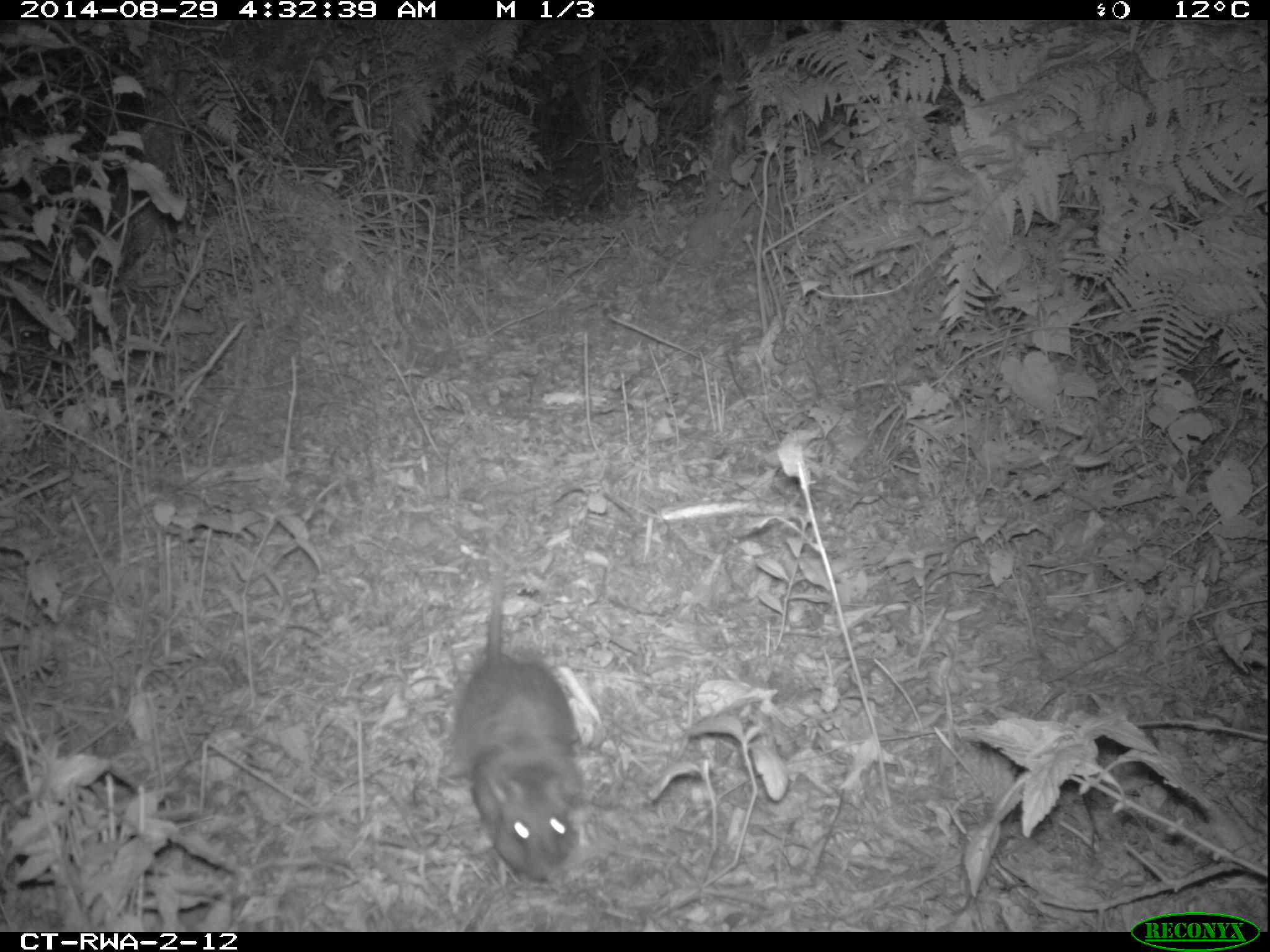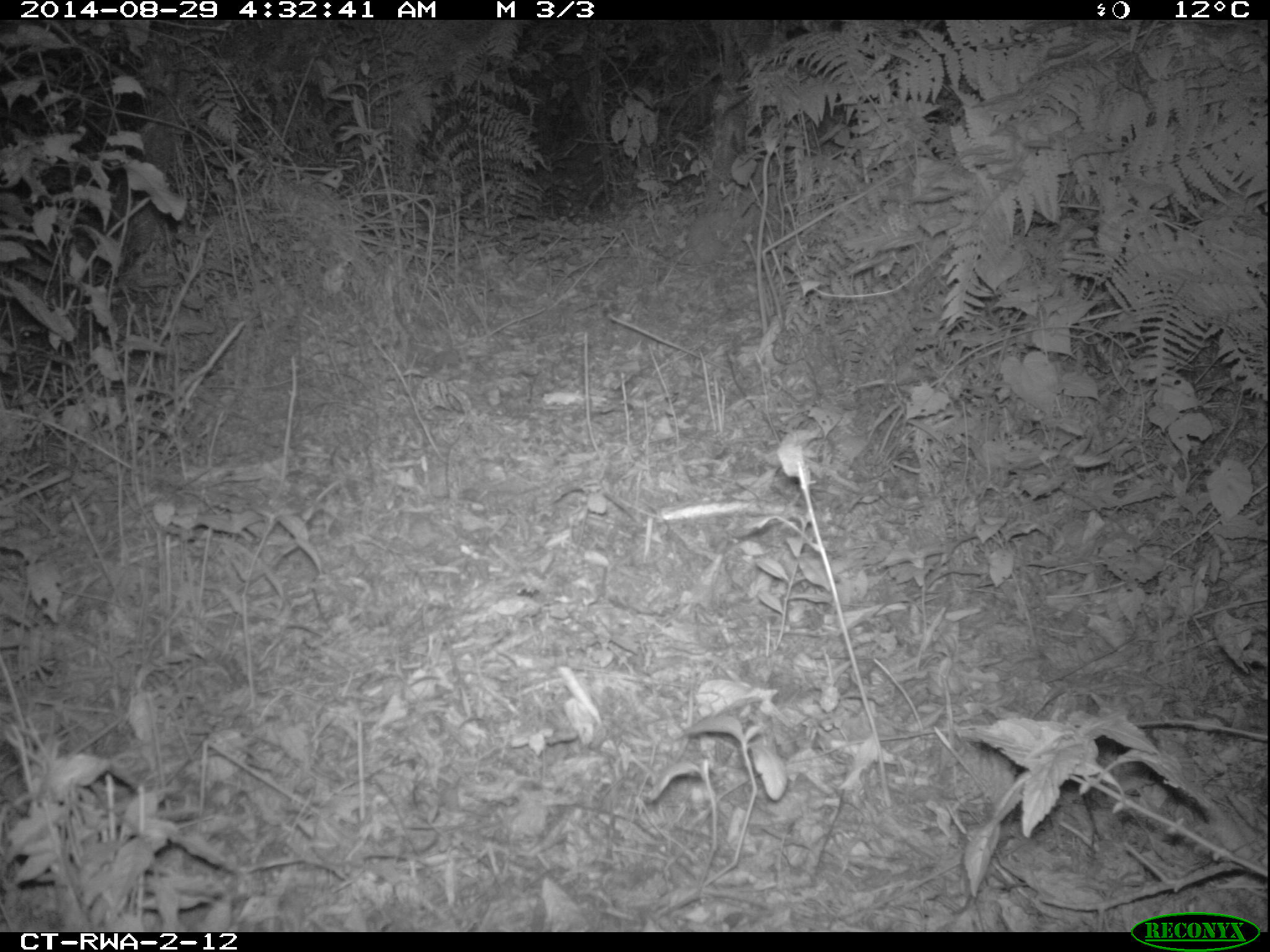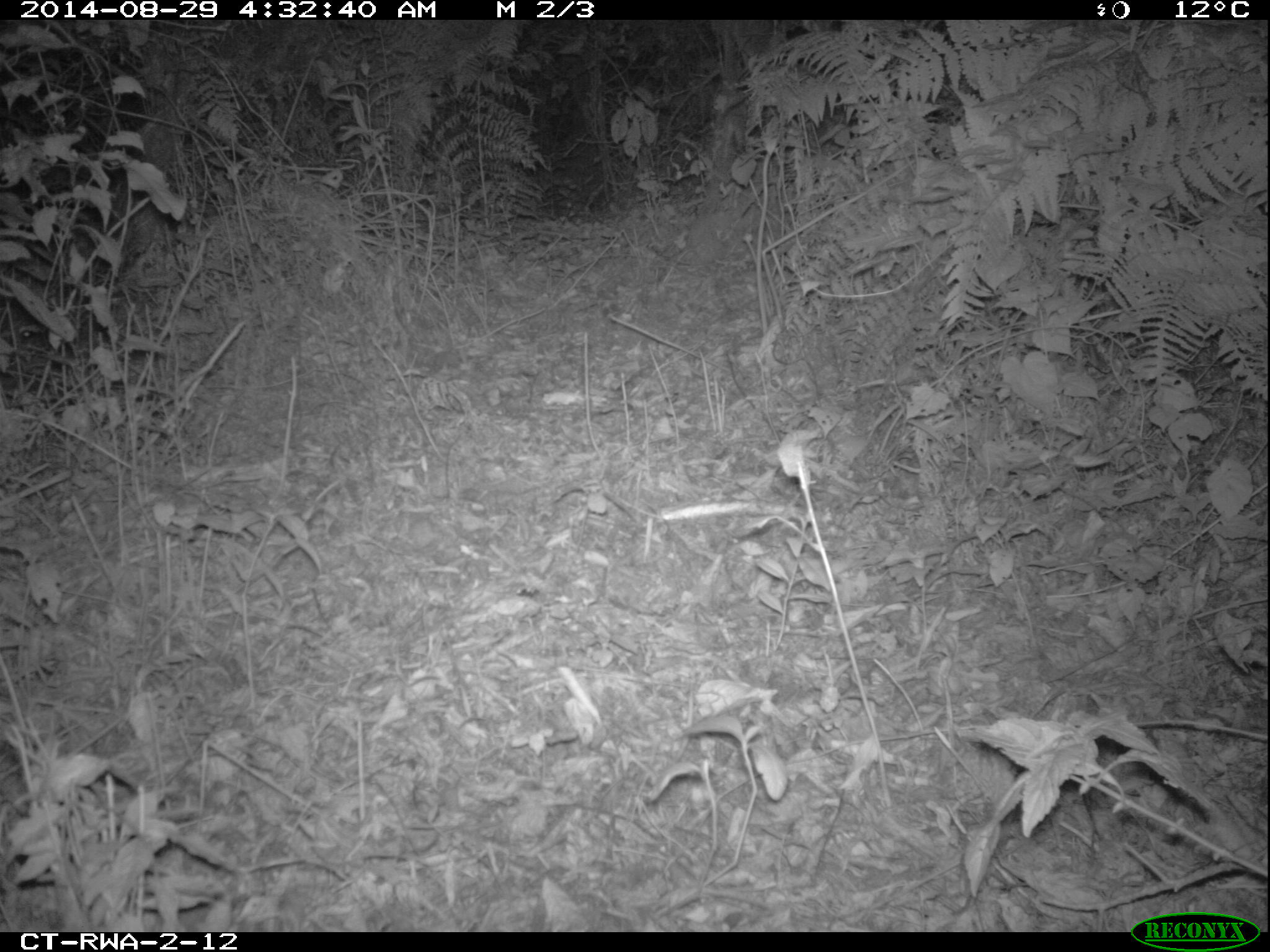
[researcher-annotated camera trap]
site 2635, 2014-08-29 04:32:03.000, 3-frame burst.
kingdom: Animalia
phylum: Chordata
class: Mammalia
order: Rodentia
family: Nesomyidae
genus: Cricetomys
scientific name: Cricetomys gambianus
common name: african giant pouched rat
Cricetomys gambianus (african giant pouched rat), count 1.